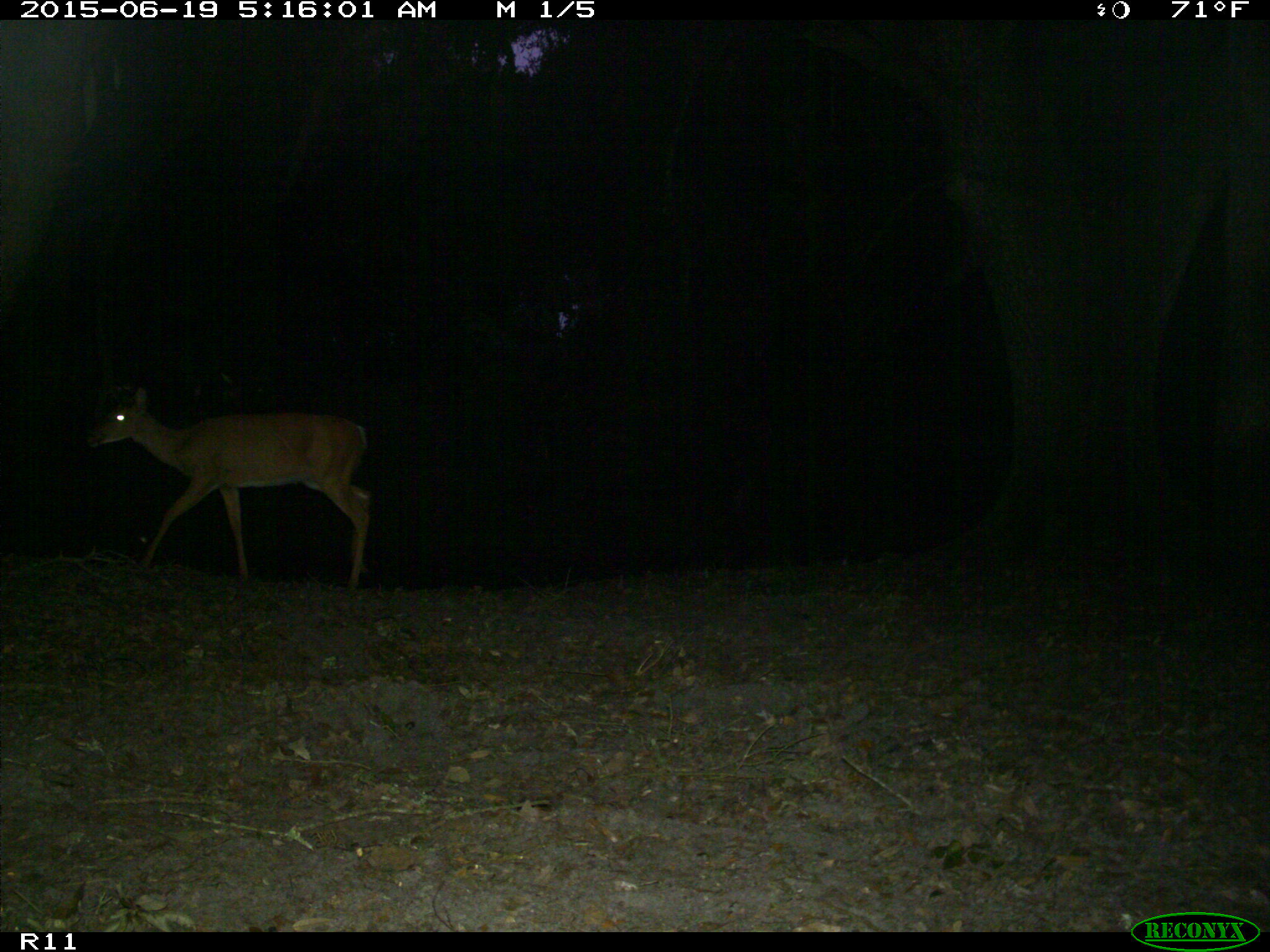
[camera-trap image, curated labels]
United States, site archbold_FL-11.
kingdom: Animalia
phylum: Chordata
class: Mammalia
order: Artiodactyla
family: Cervidae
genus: Odocoileus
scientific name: Odocoileus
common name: deer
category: unidentified deer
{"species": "unidentified deer (deer) (Odocoileus)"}